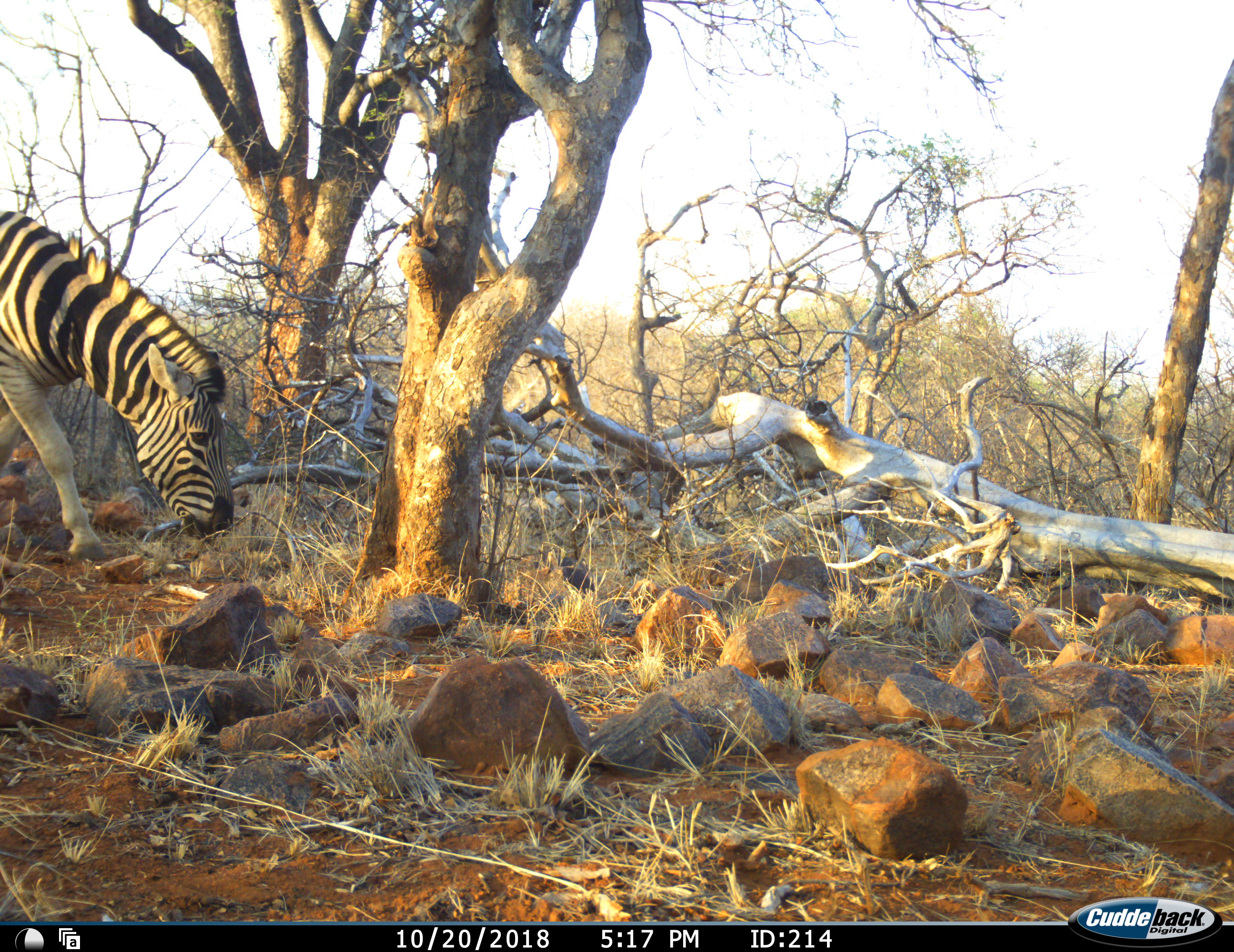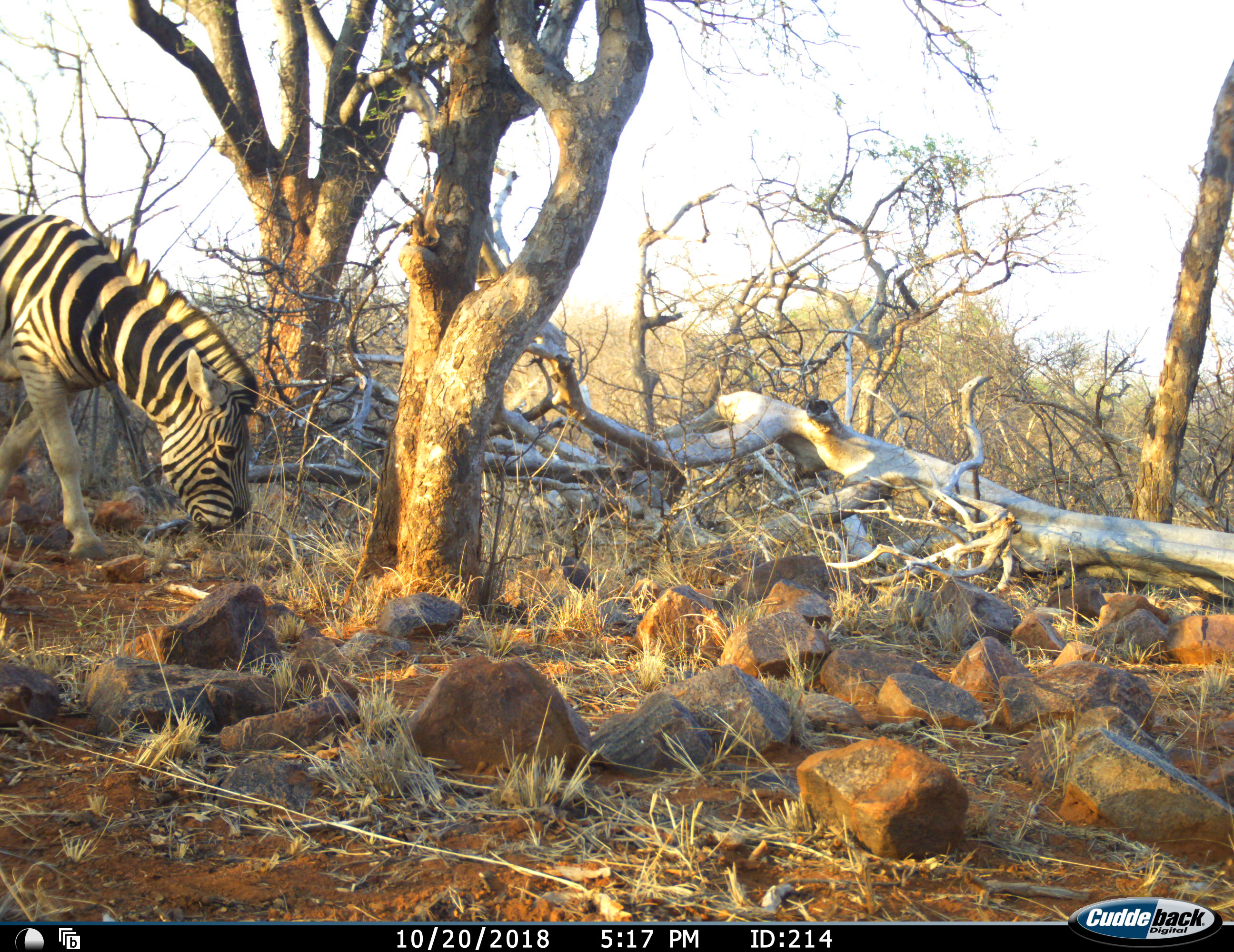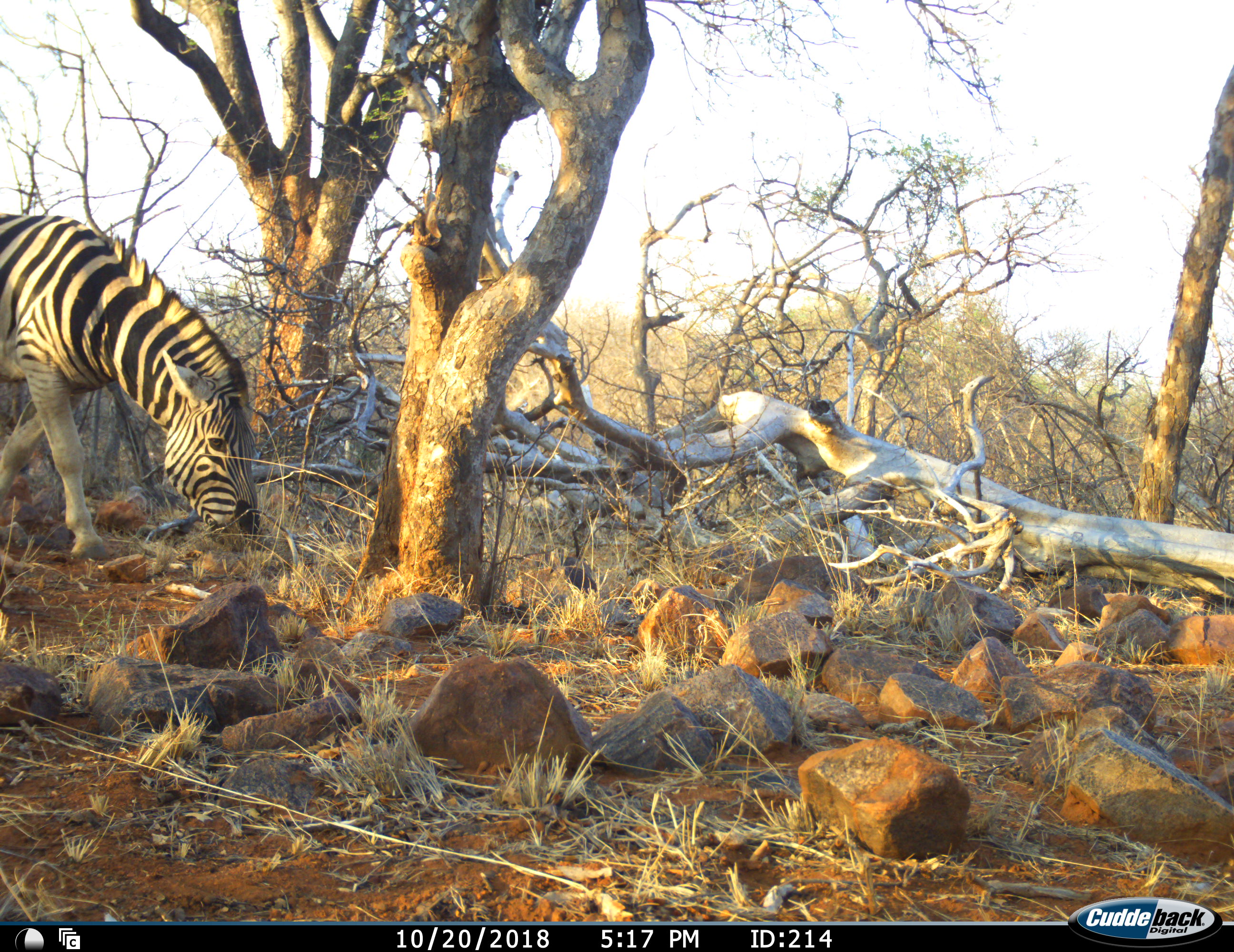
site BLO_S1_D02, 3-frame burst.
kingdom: Animalia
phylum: Chordata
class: Mammalia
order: Perissodactyla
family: Equidae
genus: Equus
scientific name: Equus quagga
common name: plains zebra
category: zebraplains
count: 1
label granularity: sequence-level